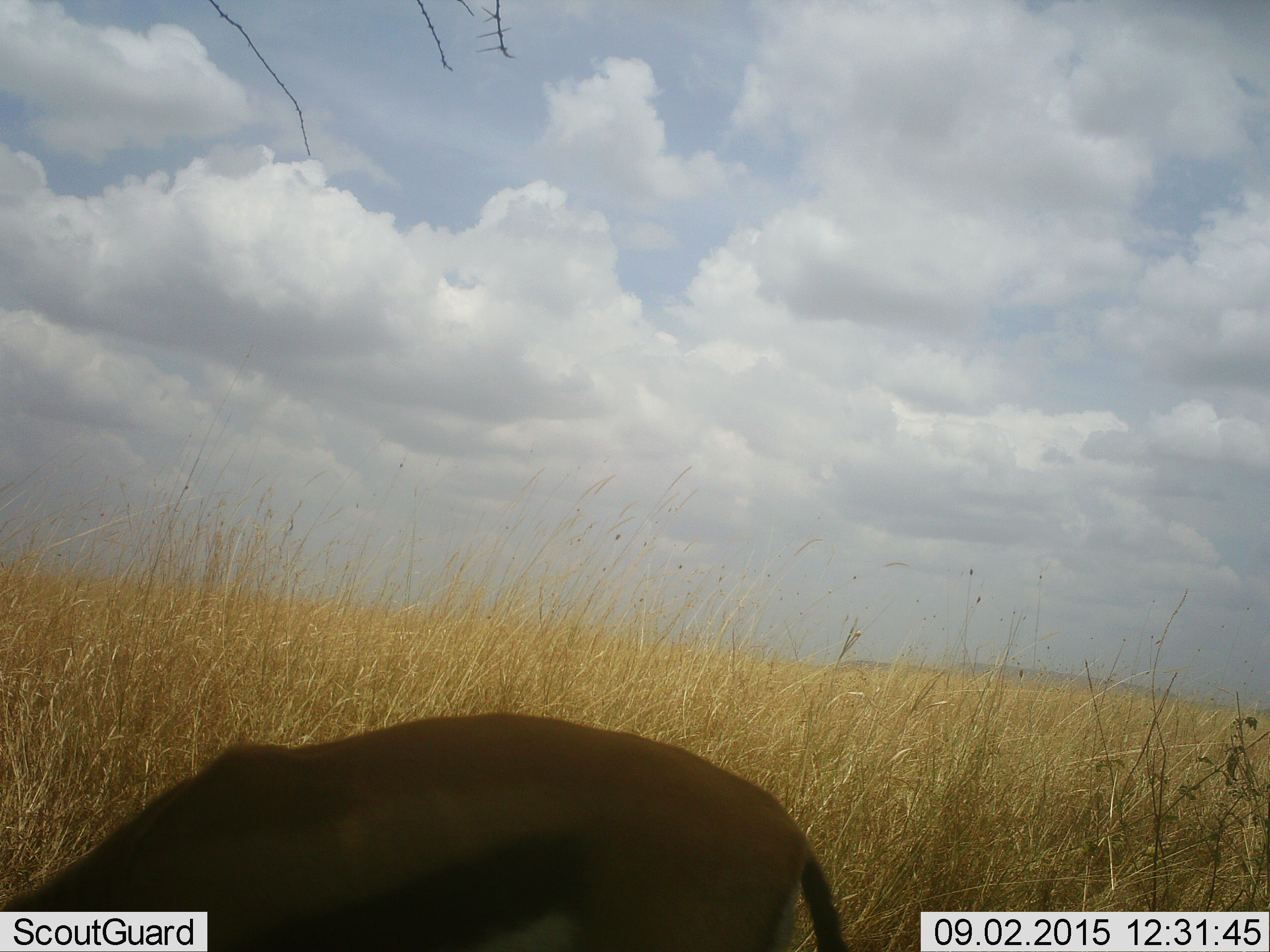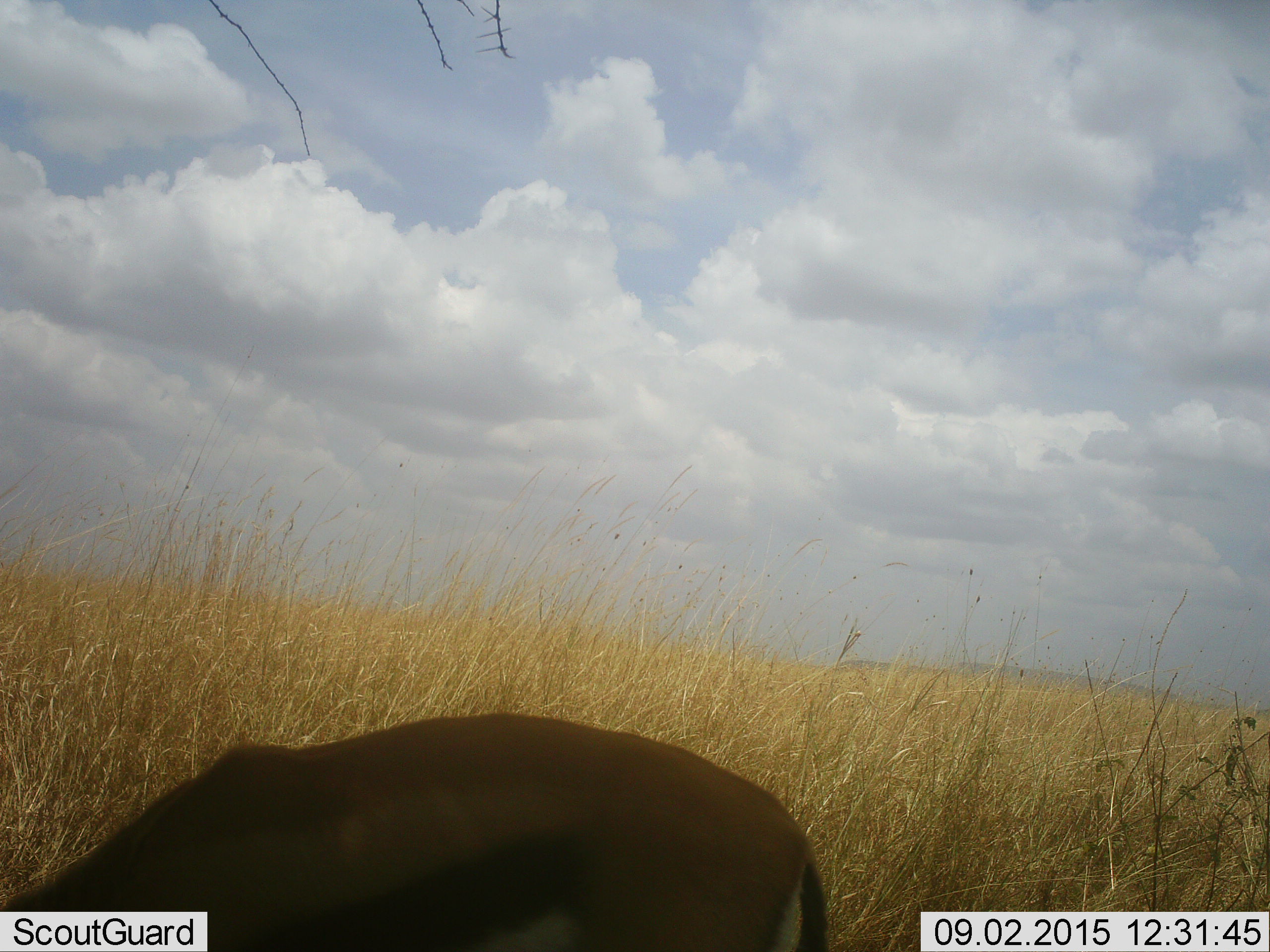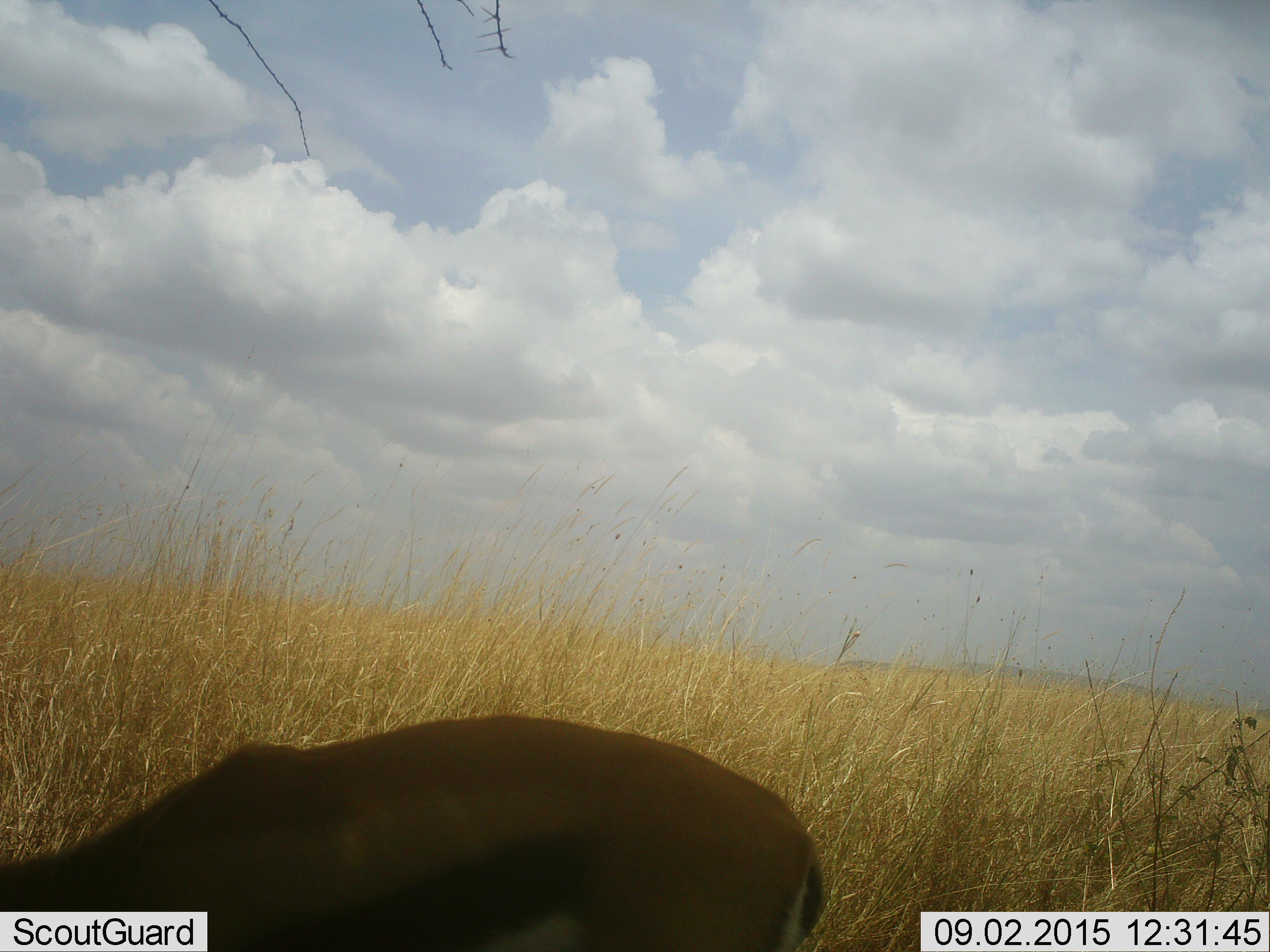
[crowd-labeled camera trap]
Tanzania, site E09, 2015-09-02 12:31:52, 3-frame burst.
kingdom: Animalia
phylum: Chordata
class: Mammalia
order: Artiodactyla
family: Bovidae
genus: Eudorcas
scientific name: Eudorcas thomsonii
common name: thomson's gazelle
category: gazellethomsons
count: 1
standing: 29%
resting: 7%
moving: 14%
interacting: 0%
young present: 0%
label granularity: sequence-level